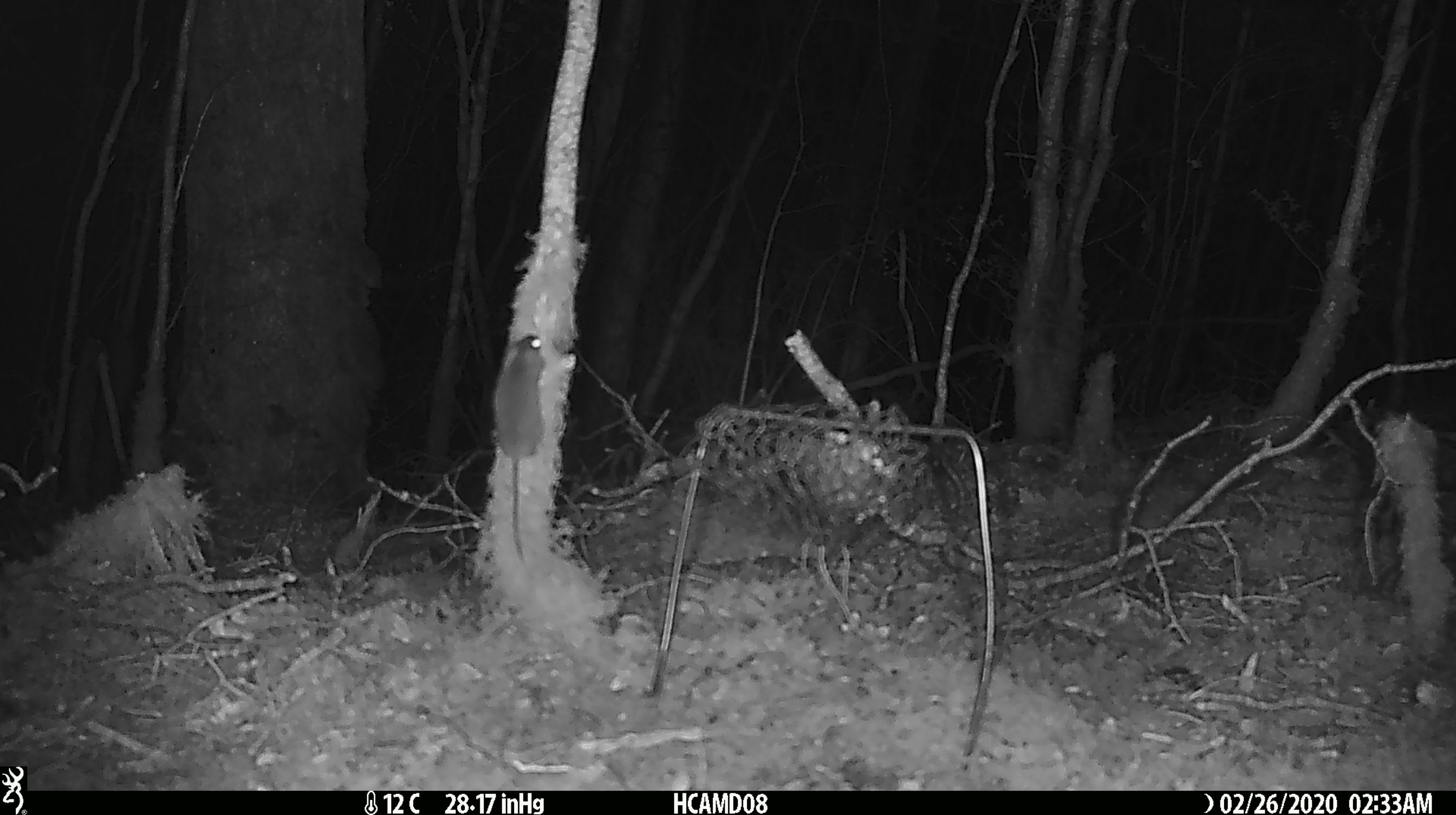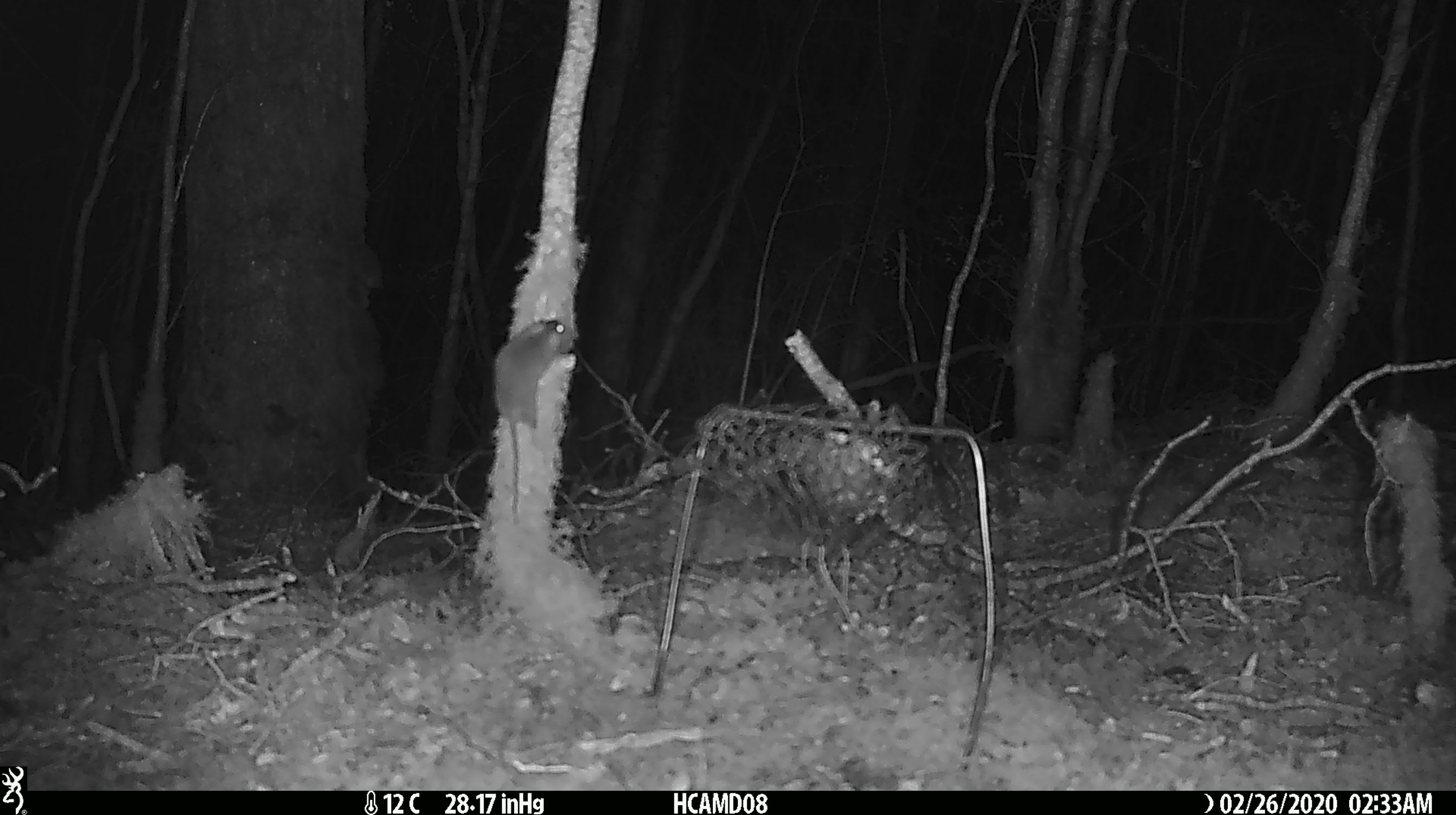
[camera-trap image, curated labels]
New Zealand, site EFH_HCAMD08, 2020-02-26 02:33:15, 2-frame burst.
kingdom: Animalia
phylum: Chordata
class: Mammalia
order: Rodentia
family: Muridae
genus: Mus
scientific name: Mus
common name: mouse